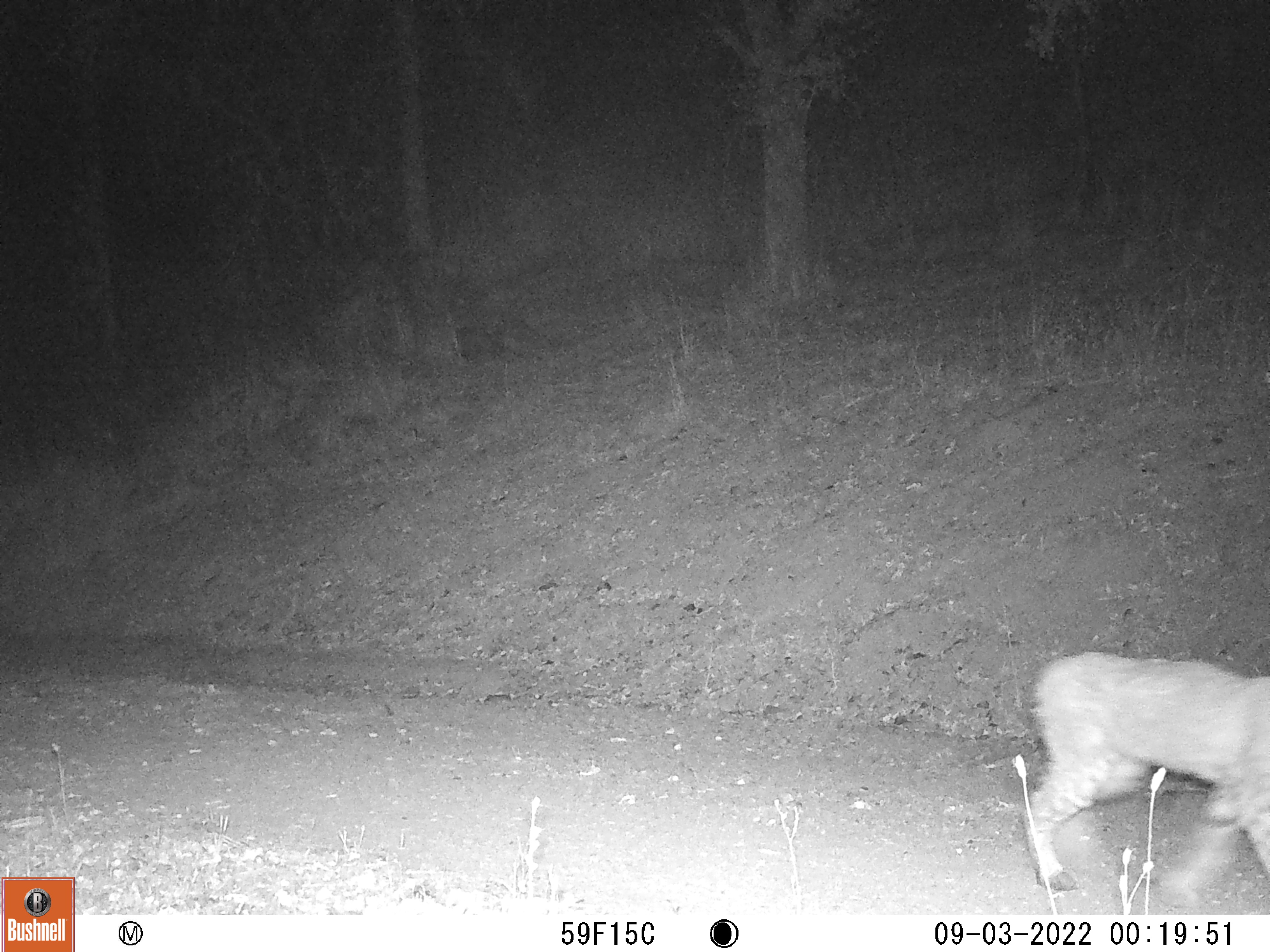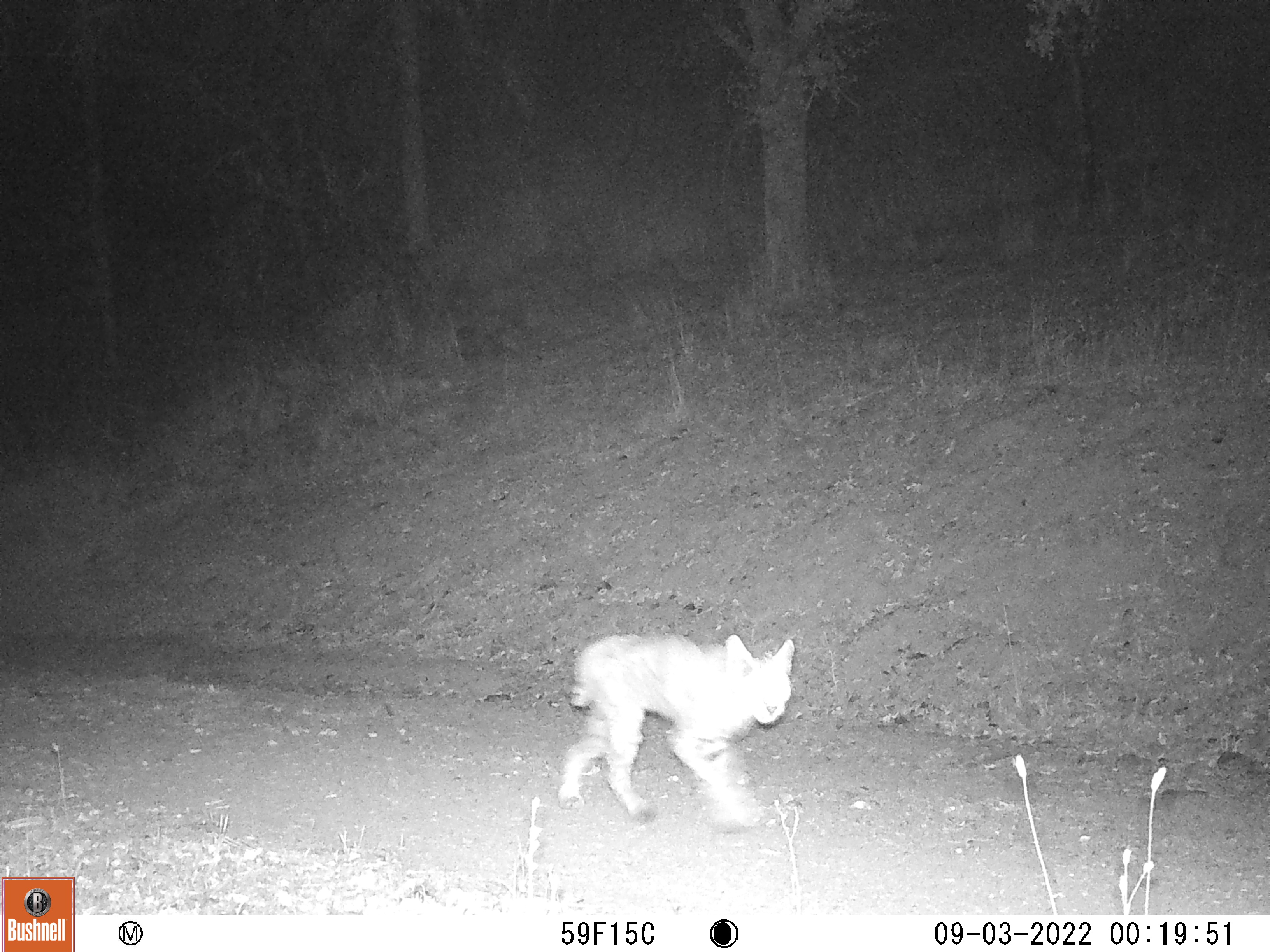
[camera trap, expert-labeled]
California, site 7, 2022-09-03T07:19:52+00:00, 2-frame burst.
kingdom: Animalia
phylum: Chordata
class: Mammalia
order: Carnivora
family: Felidae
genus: Lynx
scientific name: Lynx rufus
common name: bobcat